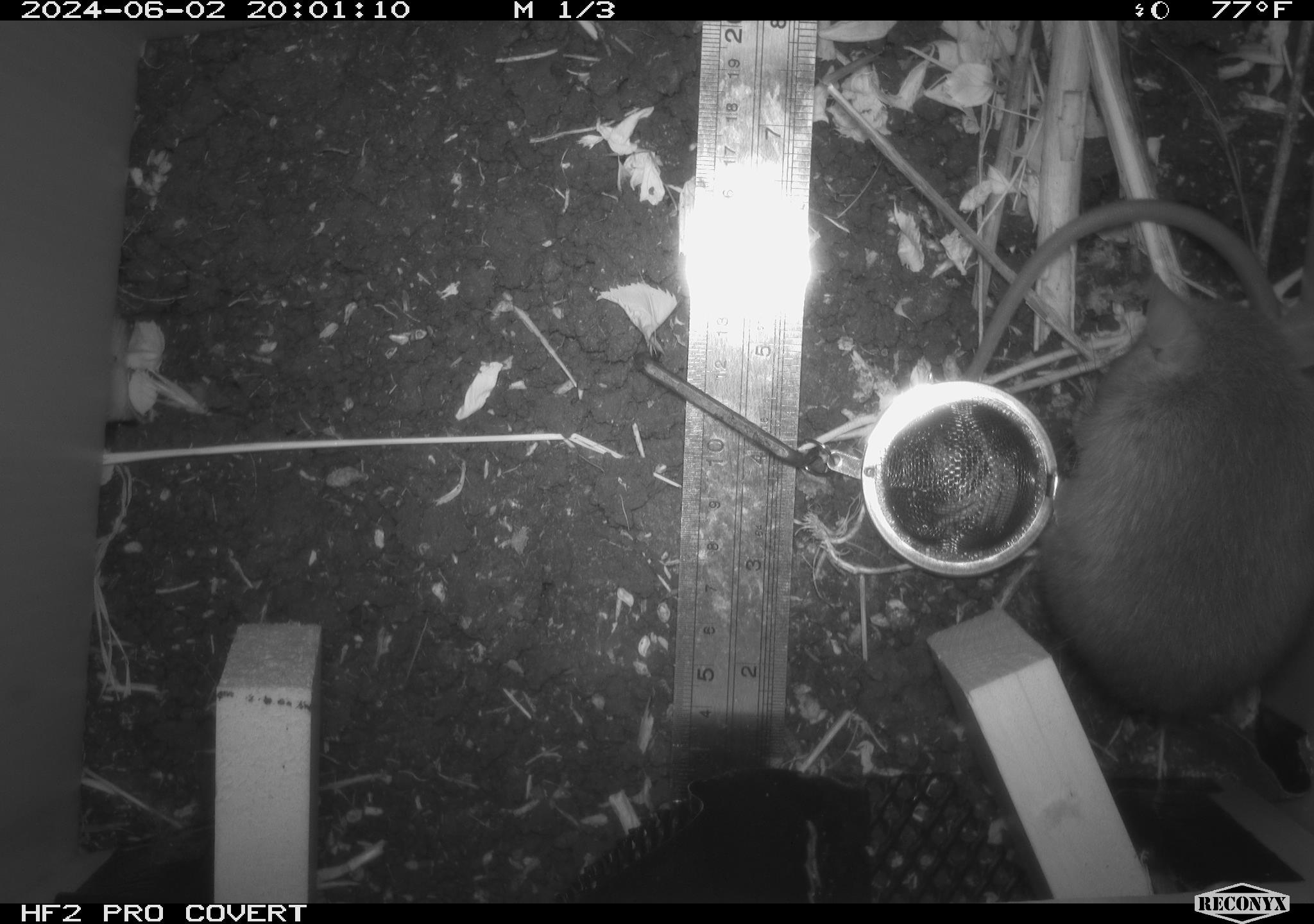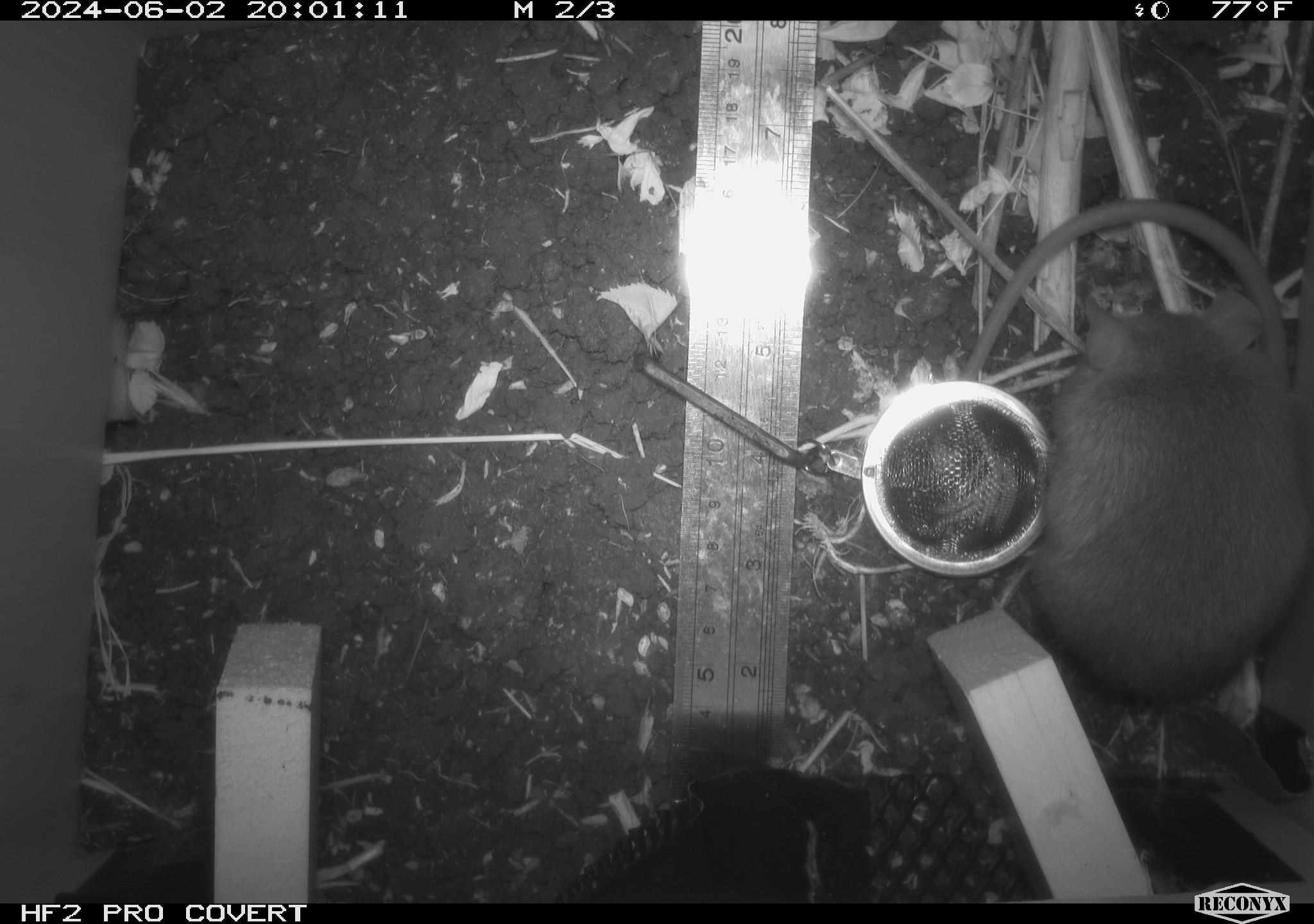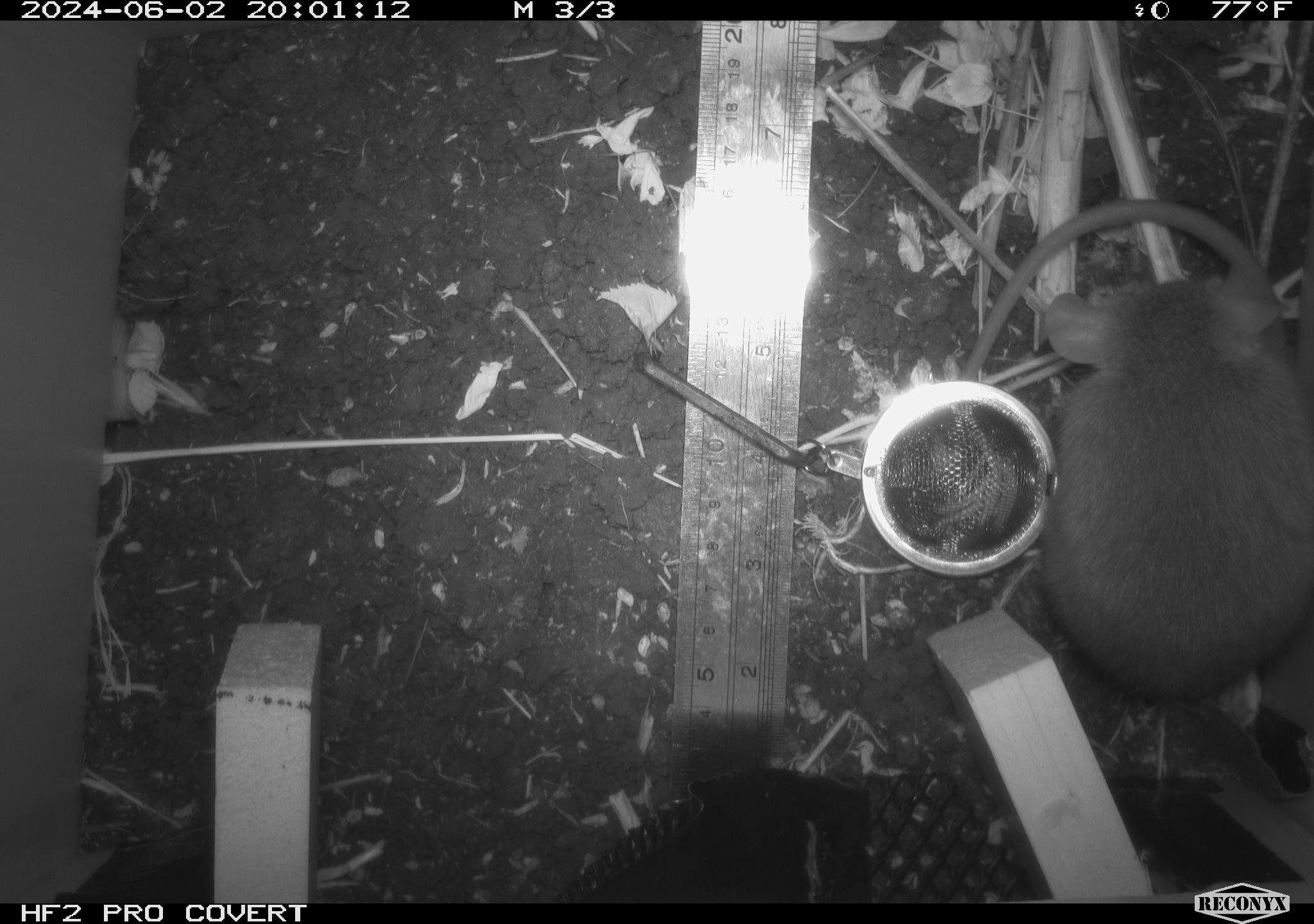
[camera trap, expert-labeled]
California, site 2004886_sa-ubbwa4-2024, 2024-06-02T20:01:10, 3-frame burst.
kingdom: Animalia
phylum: Chordata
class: Mammalia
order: Rodentia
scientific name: Rodentia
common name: woodrat or rat or mouse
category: woodrat or rat or mouse species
Woodrat or rat or mouse species (woodrat or rat or mouse) (Rodentia).